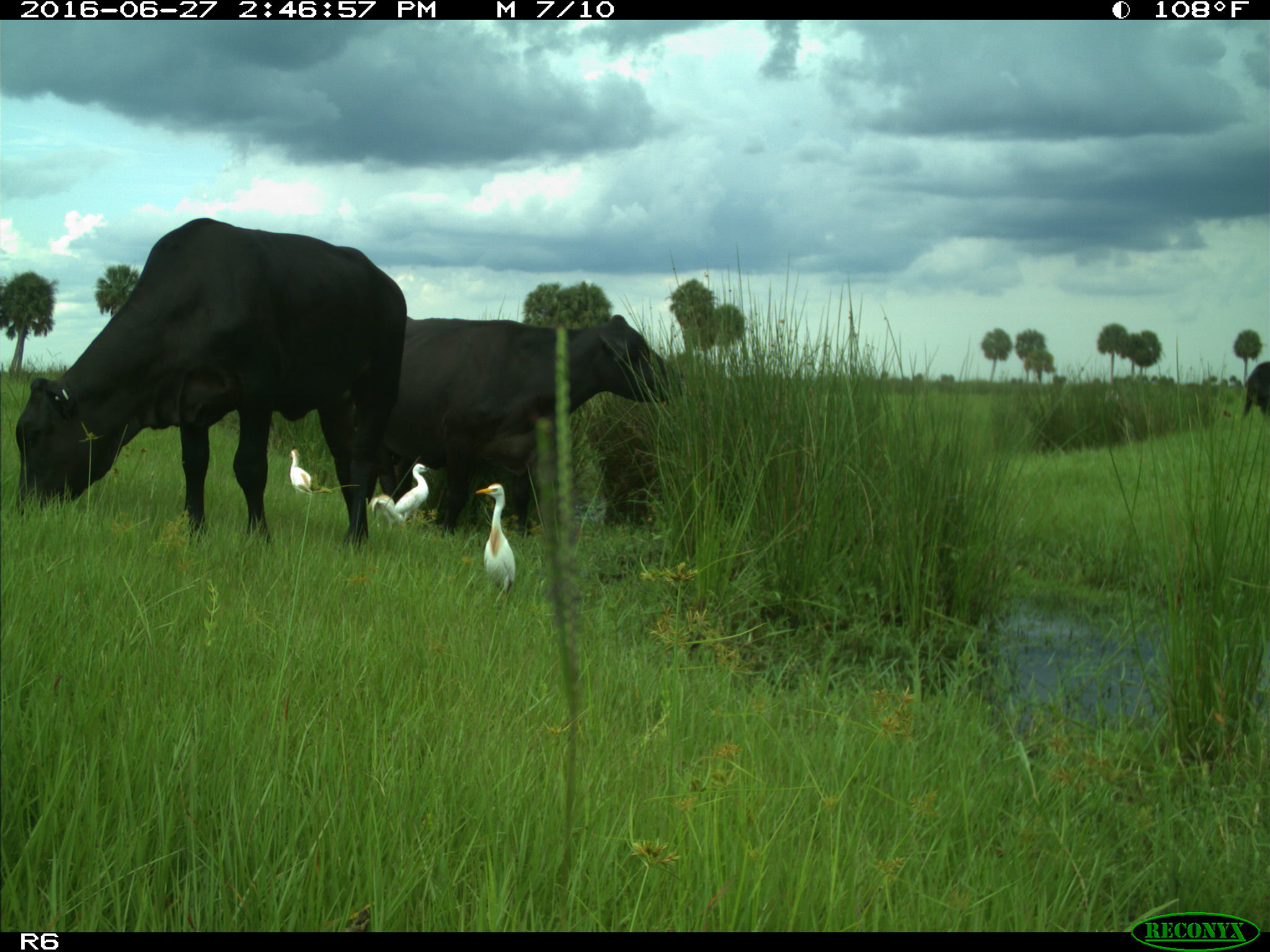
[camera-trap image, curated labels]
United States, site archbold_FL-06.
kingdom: Animalia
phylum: Chordata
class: Mammalia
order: Artiodactyla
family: Bovidae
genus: Bos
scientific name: Bos taurus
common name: domestic cow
Bos taurus (domestic cow).